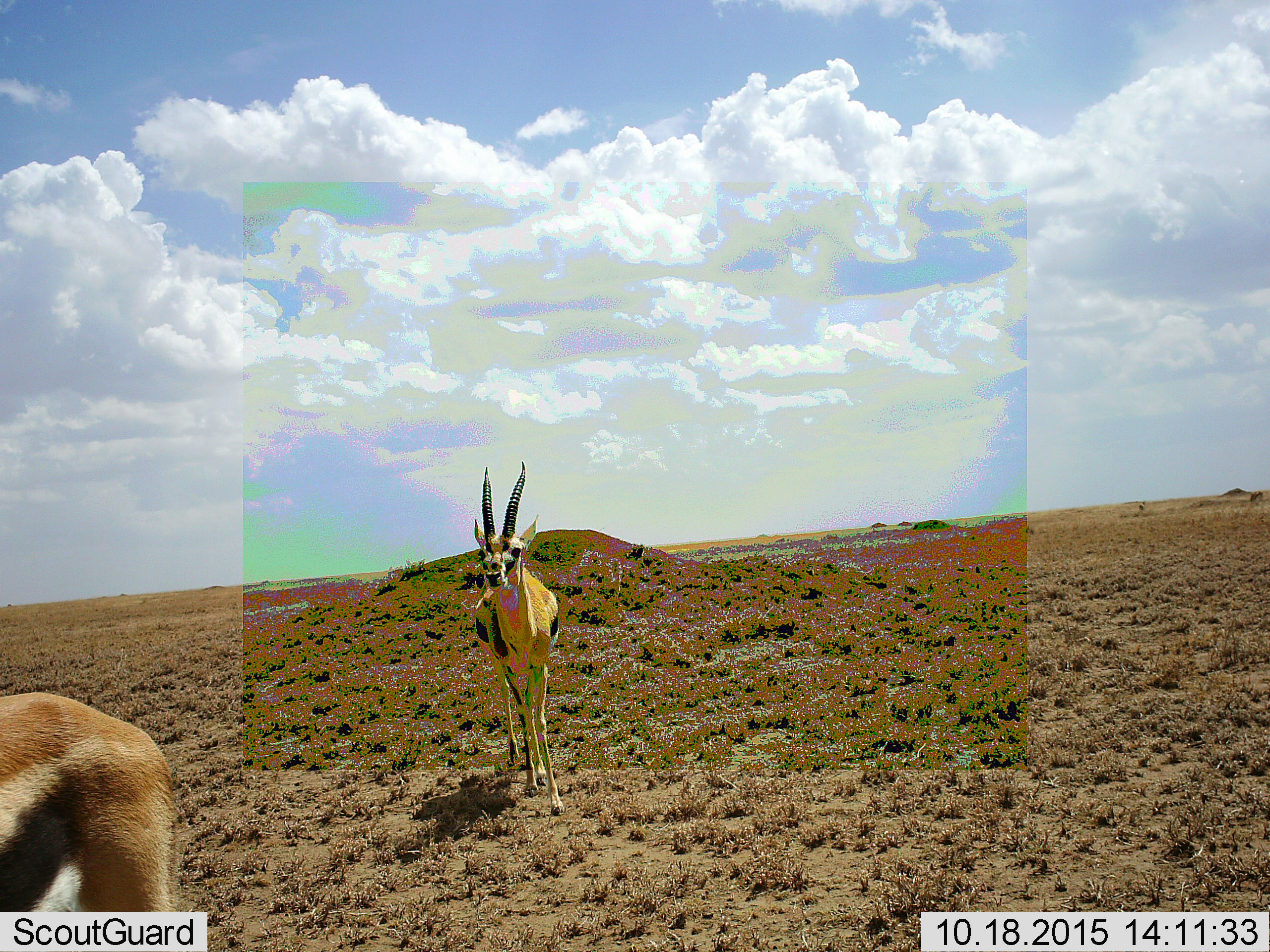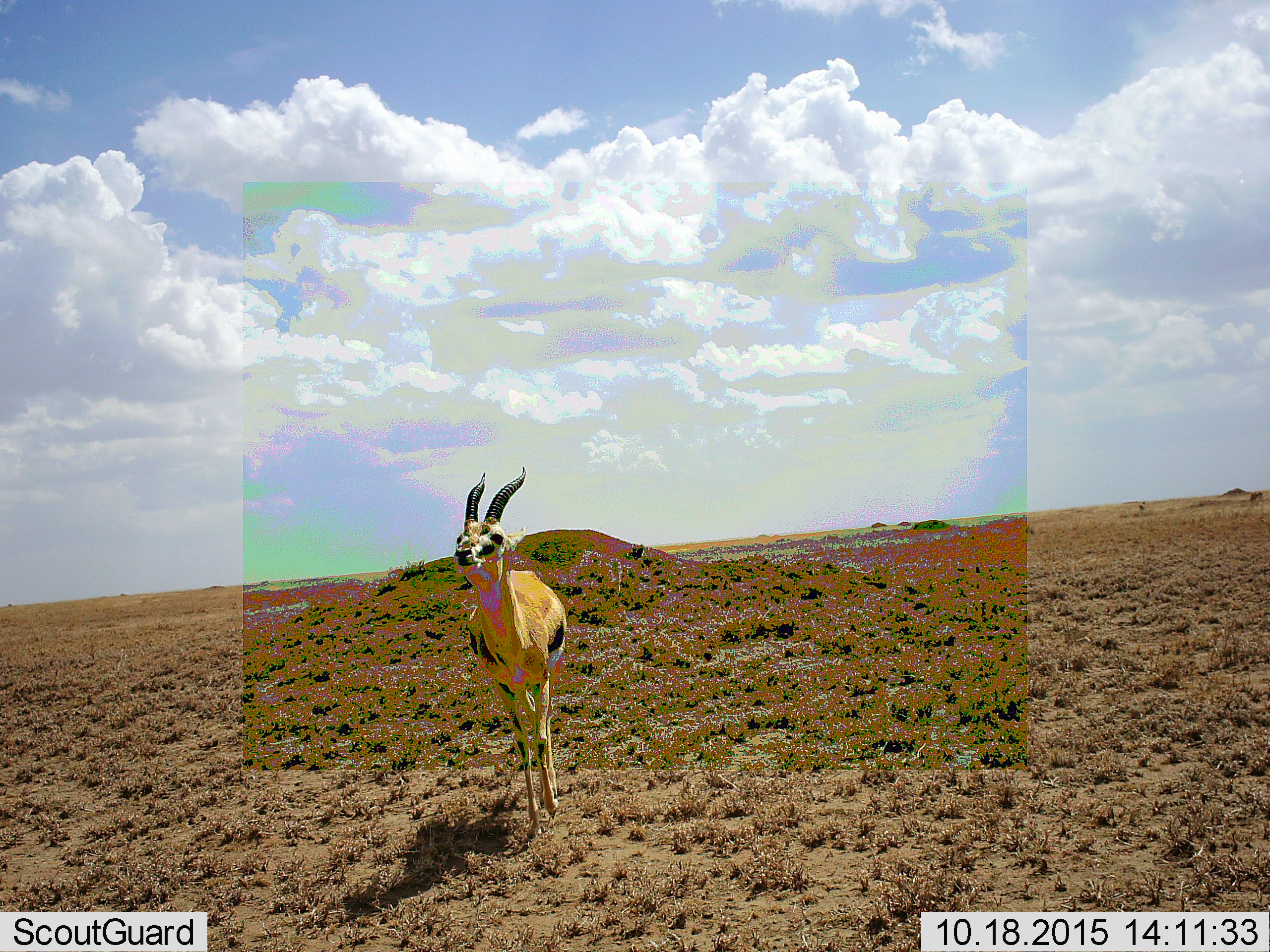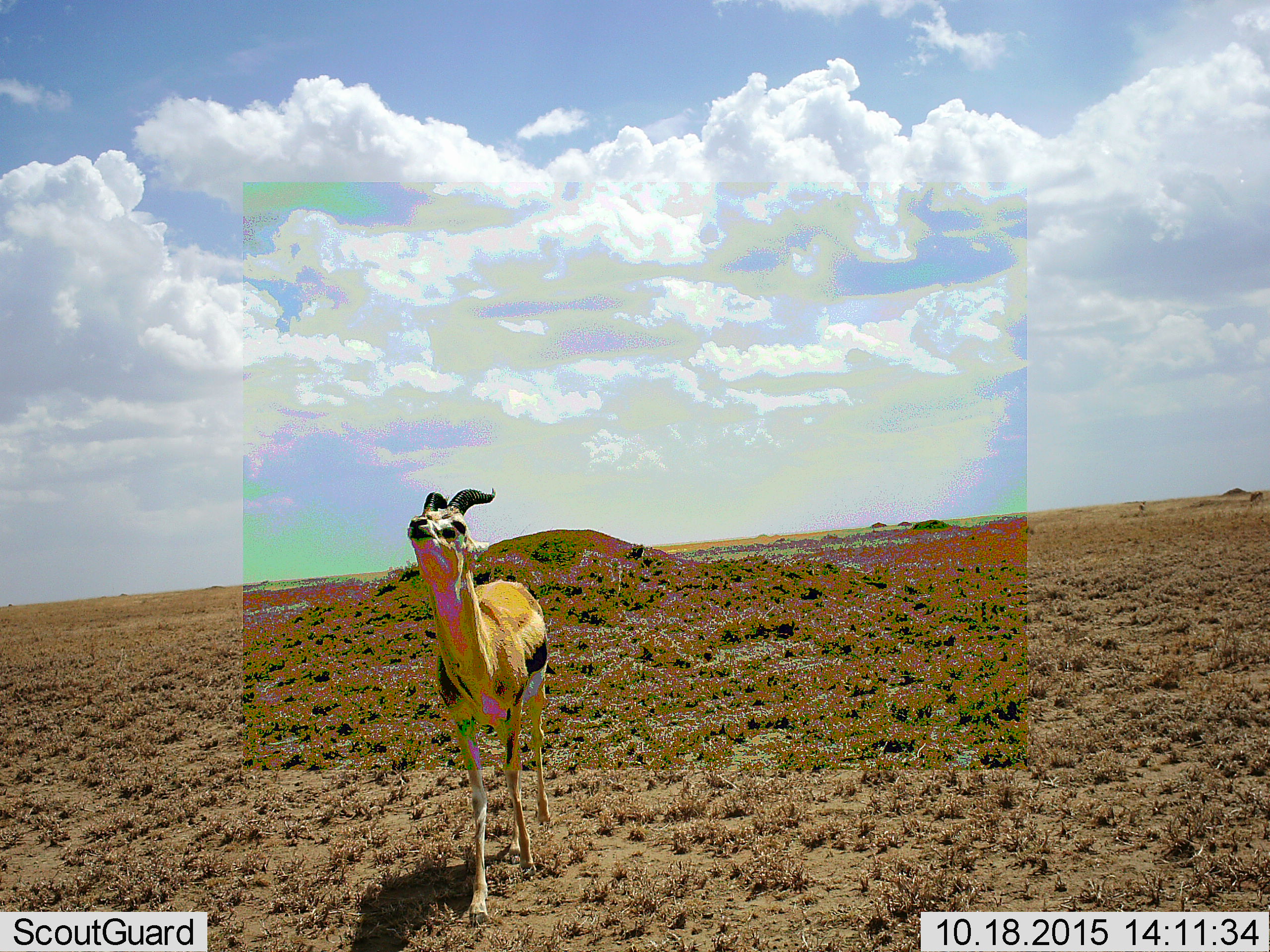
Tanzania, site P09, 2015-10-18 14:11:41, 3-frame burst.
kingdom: Animalia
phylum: Chordata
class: Mammalia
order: Artiodactyla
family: Bovidae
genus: Eudorcas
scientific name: Eudorcas thomsonii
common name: thomson's gazelle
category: gazellethomsons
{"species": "gazellethomsons (thomson's gazelle) (Eudorcas thomsonii)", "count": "2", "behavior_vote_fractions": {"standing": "33%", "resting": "0%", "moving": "67%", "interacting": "0%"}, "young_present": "0%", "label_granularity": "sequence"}